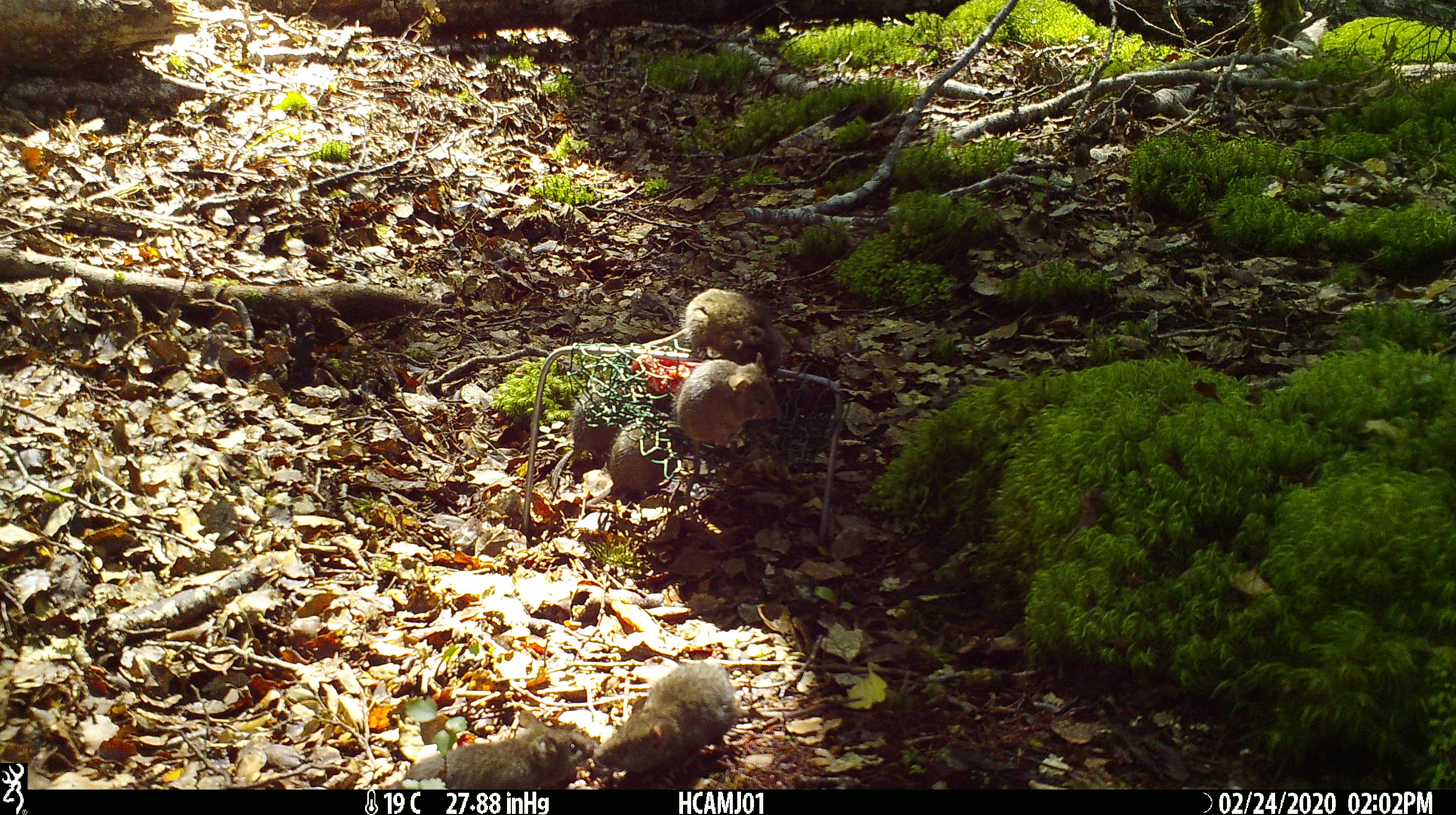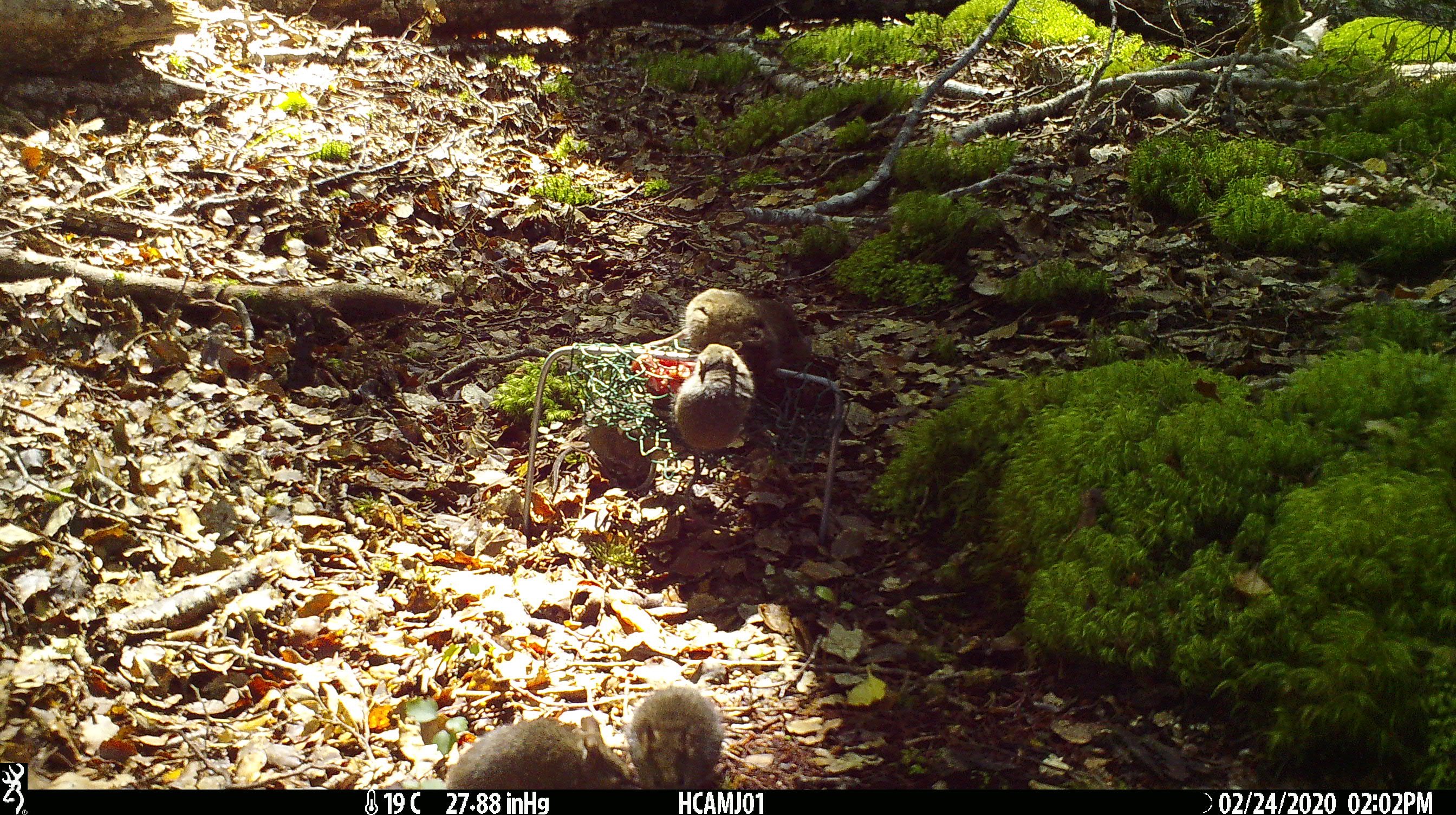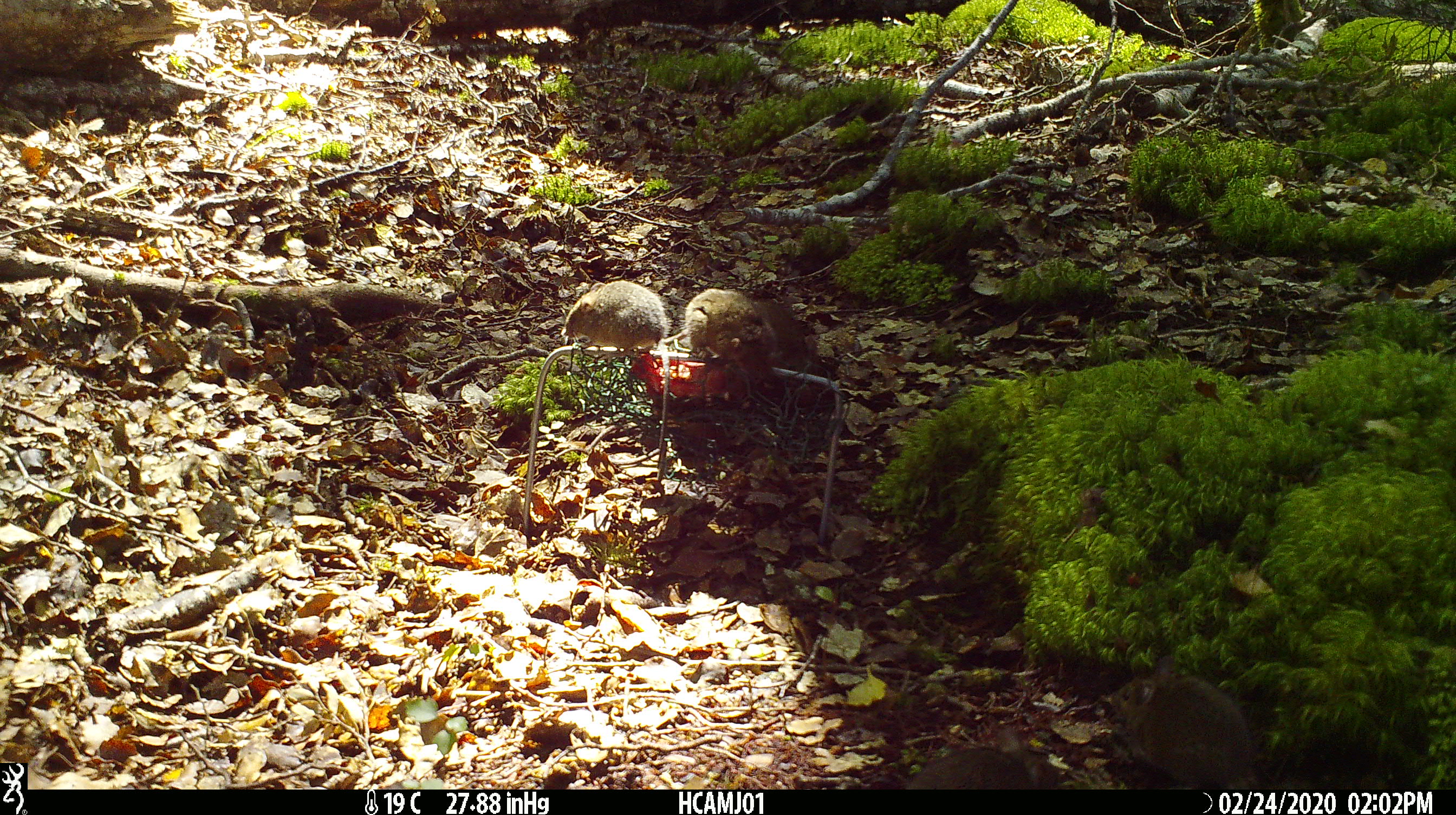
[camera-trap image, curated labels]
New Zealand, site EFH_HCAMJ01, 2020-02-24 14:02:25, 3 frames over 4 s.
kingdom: Animalia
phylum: Chordata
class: Mammalia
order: Rodentia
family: Muridae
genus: Mus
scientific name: Mus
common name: mouse